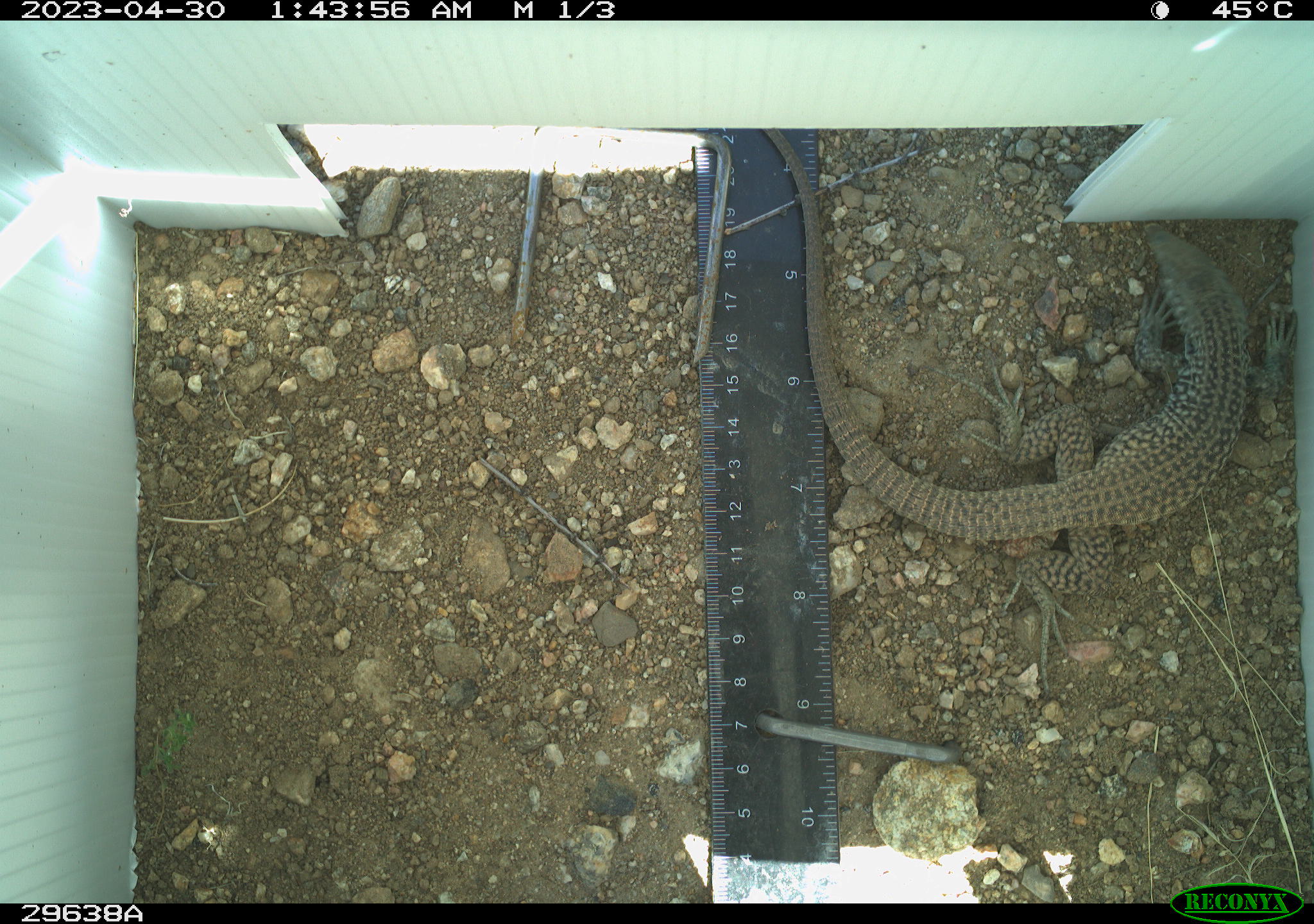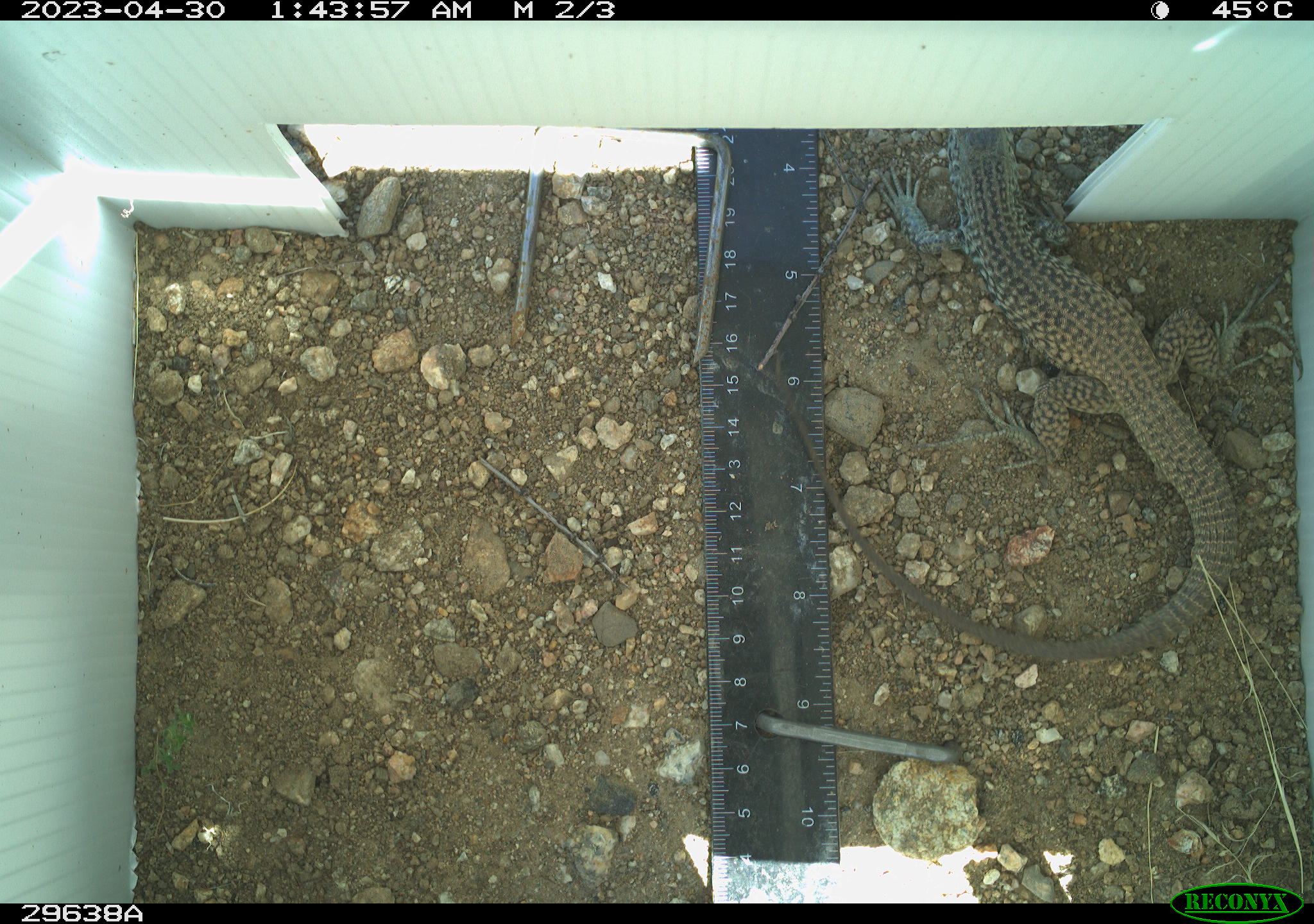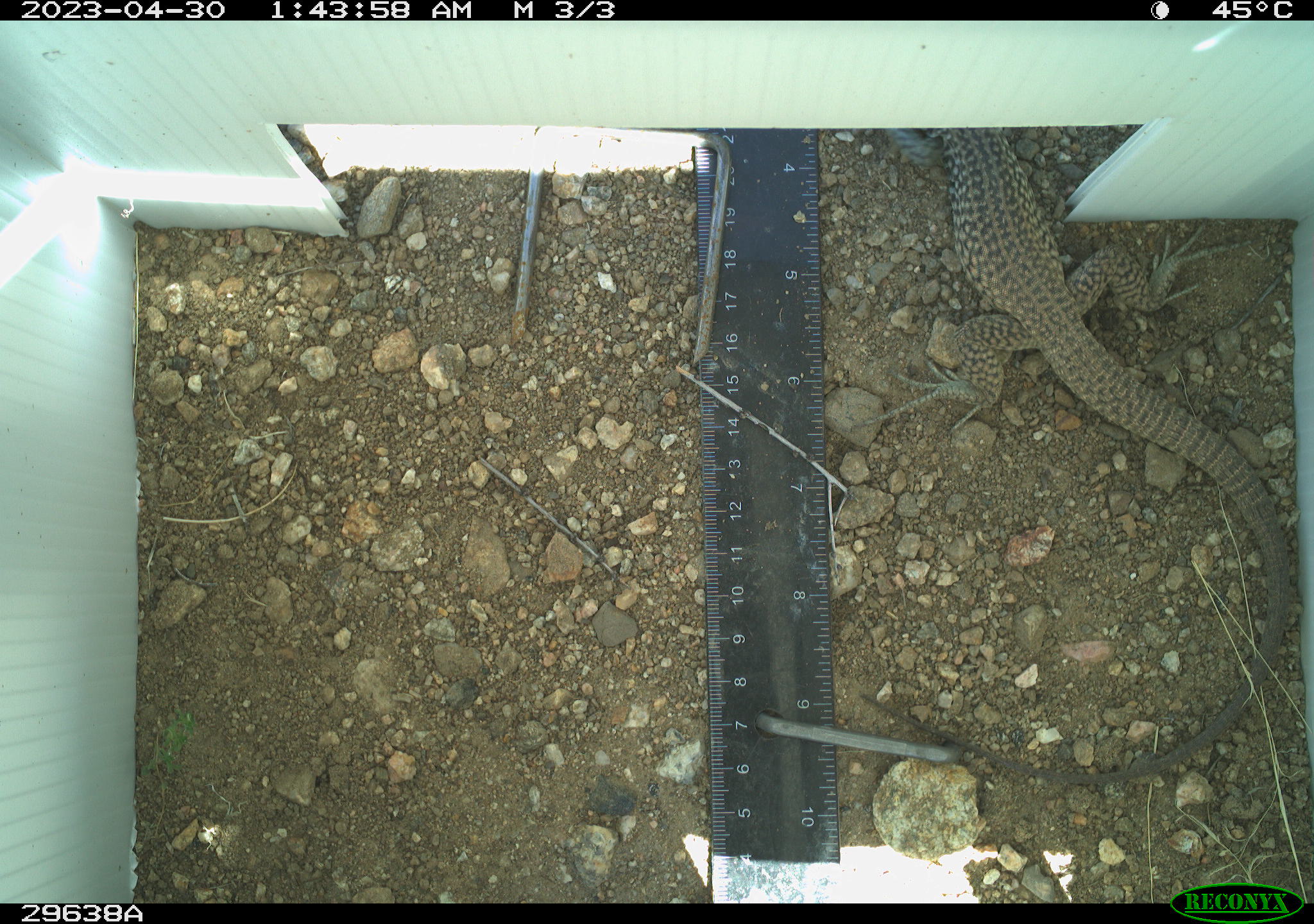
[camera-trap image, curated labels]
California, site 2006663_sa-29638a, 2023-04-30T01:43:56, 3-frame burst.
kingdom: Animalia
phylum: Chordata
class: Reptilia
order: Squamata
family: Teiidae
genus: Aspidoscelis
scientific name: Aspidoscelis tigris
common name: western whiptail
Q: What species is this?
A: Western whiptail (Aspidoscelis tigris).